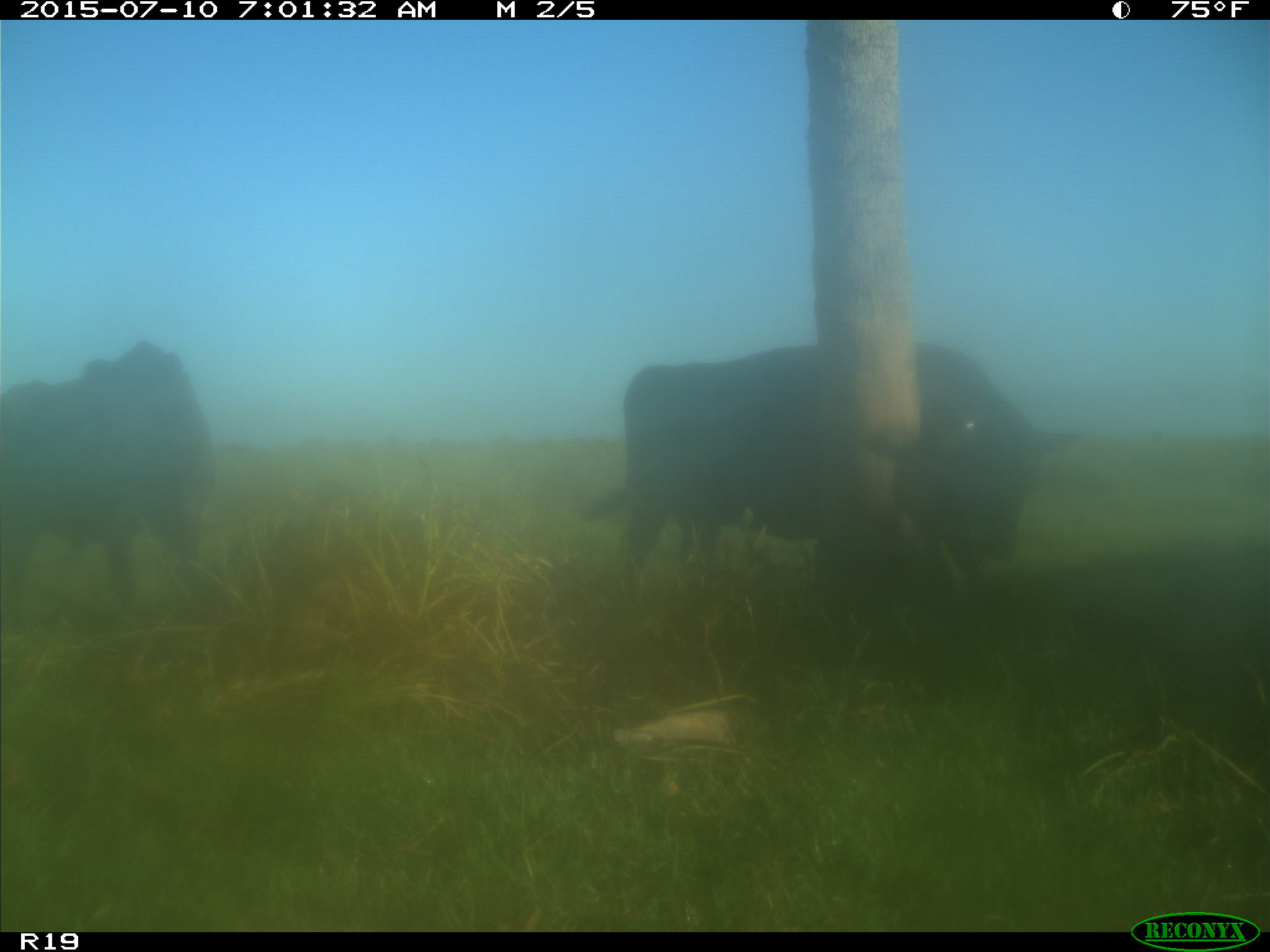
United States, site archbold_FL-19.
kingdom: Animalia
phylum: Chordata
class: Mammalia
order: Artiodactyla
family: Bovidae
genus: Bos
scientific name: Bos taurus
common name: domestic cow